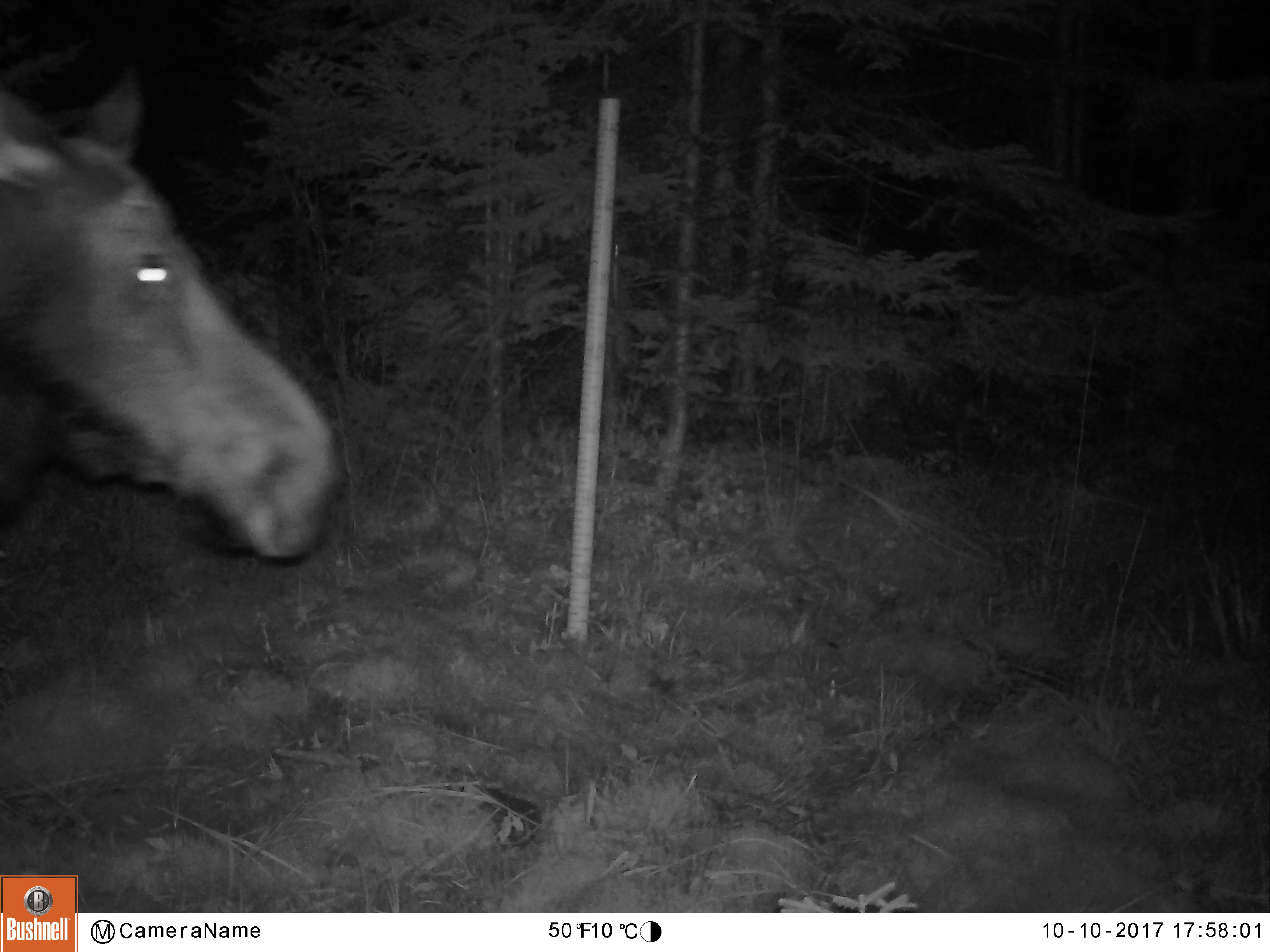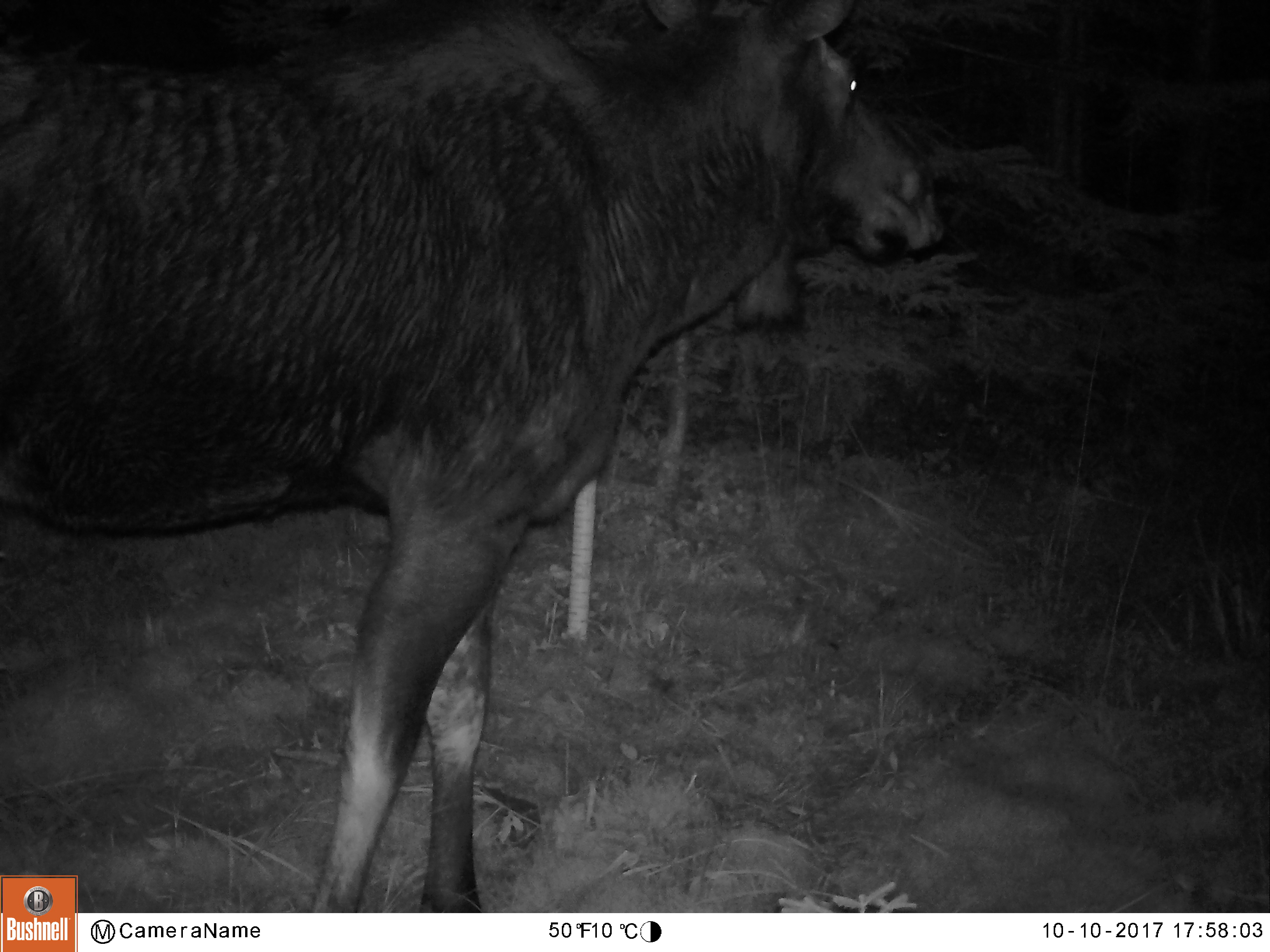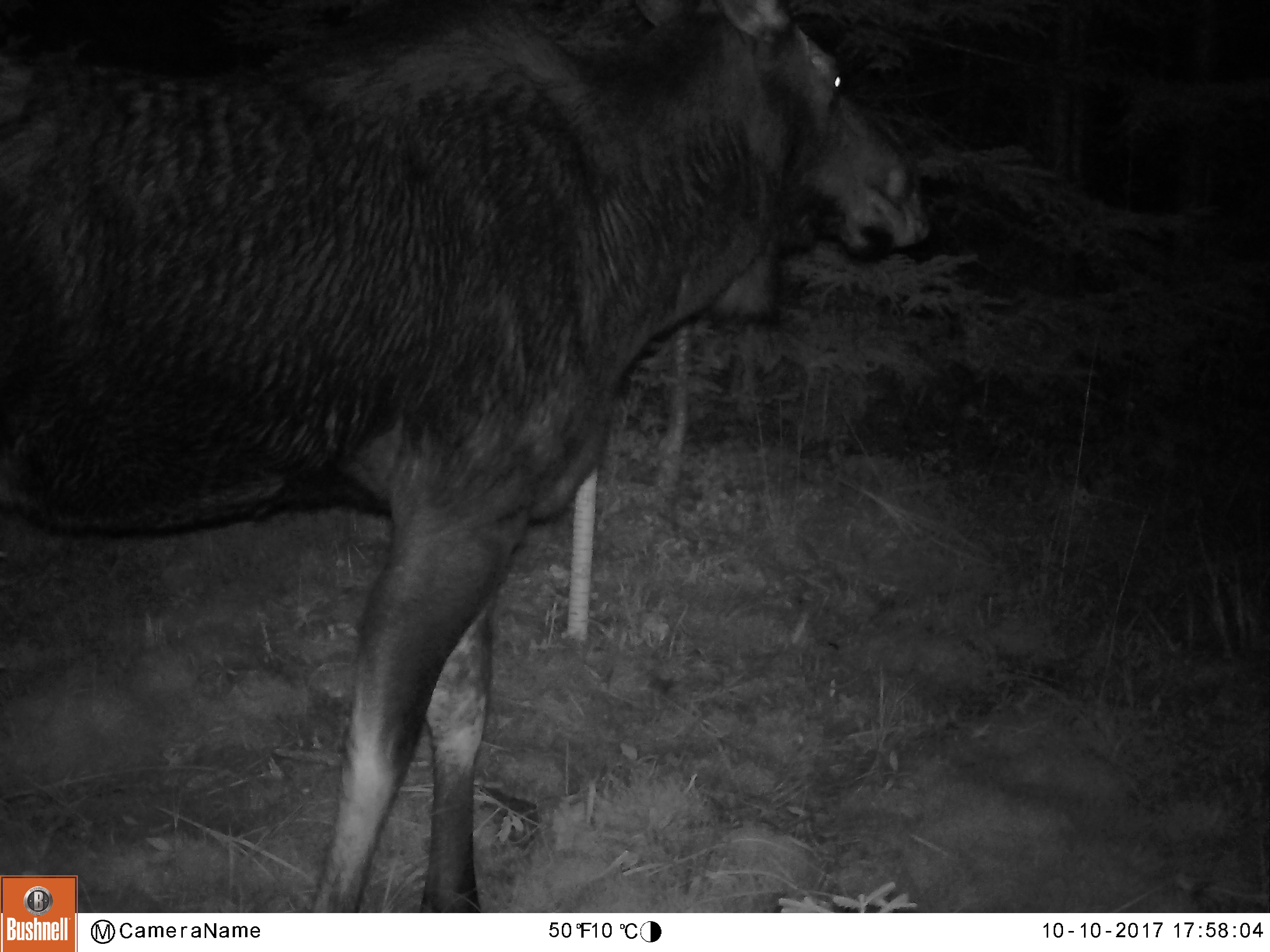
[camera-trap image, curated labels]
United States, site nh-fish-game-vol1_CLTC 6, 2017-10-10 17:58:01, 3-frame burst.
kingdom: Animalia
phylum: Chordata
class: Mammalia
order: Artiodactyla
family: Cervidae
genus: Alces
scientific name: Alces alces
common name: moose